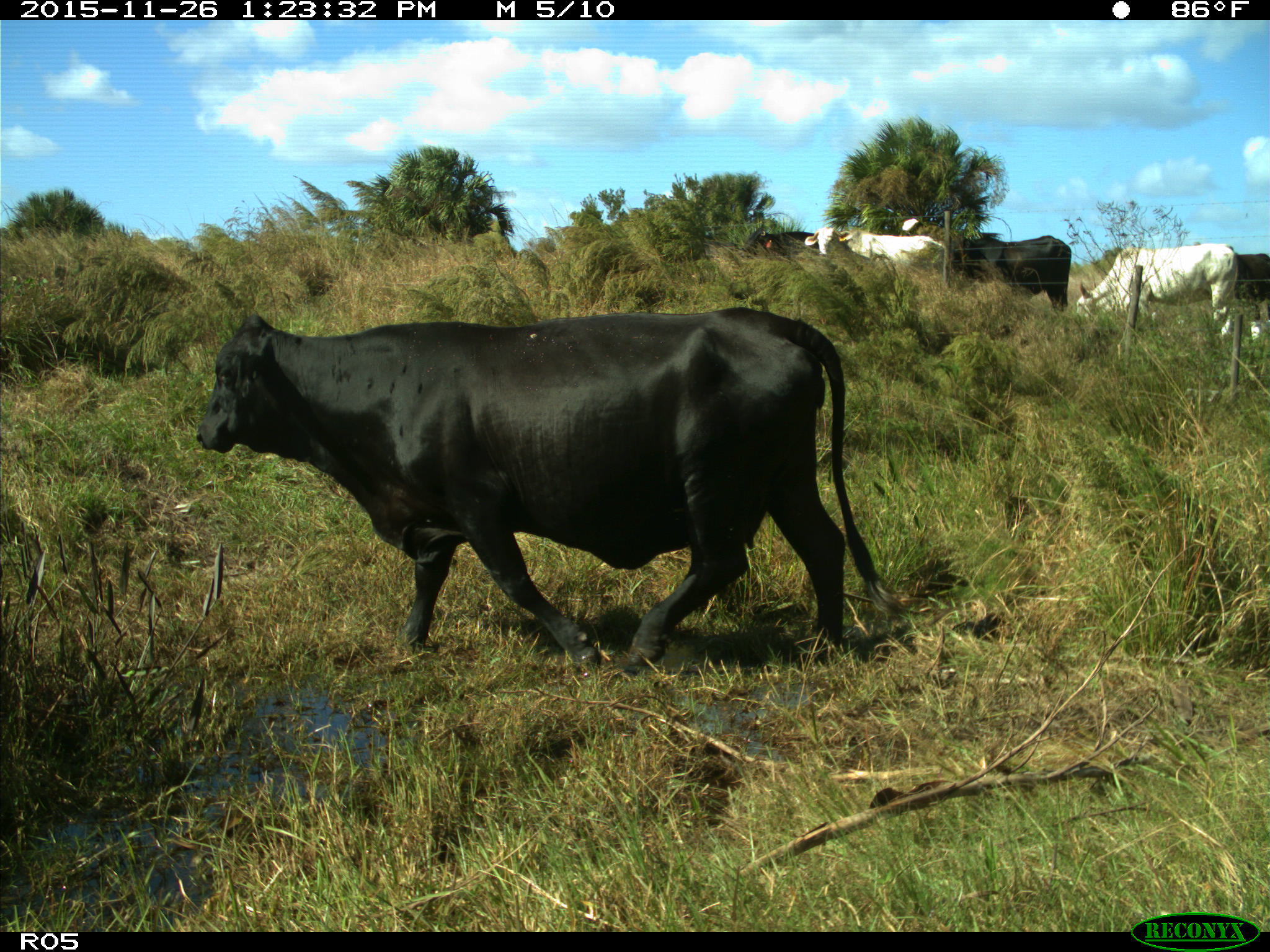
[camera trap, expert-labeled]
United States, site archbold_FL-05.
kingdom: Animalia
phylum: Chordata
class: Mammalia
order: Artiodactyla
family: Bovidae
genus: Bos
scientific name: Bos taurus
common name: domestic cow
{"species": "Bos taurus (domestic cow)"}